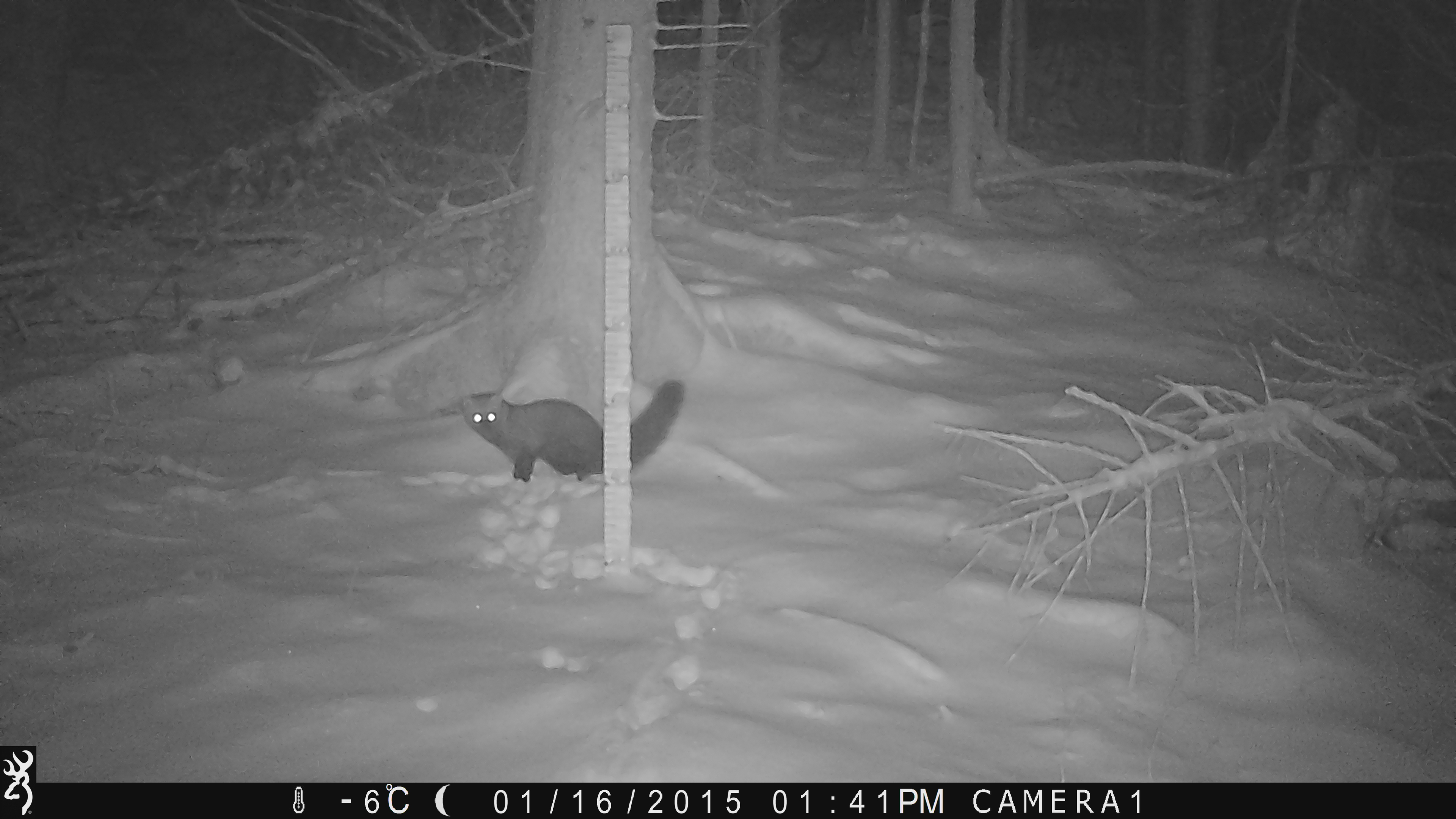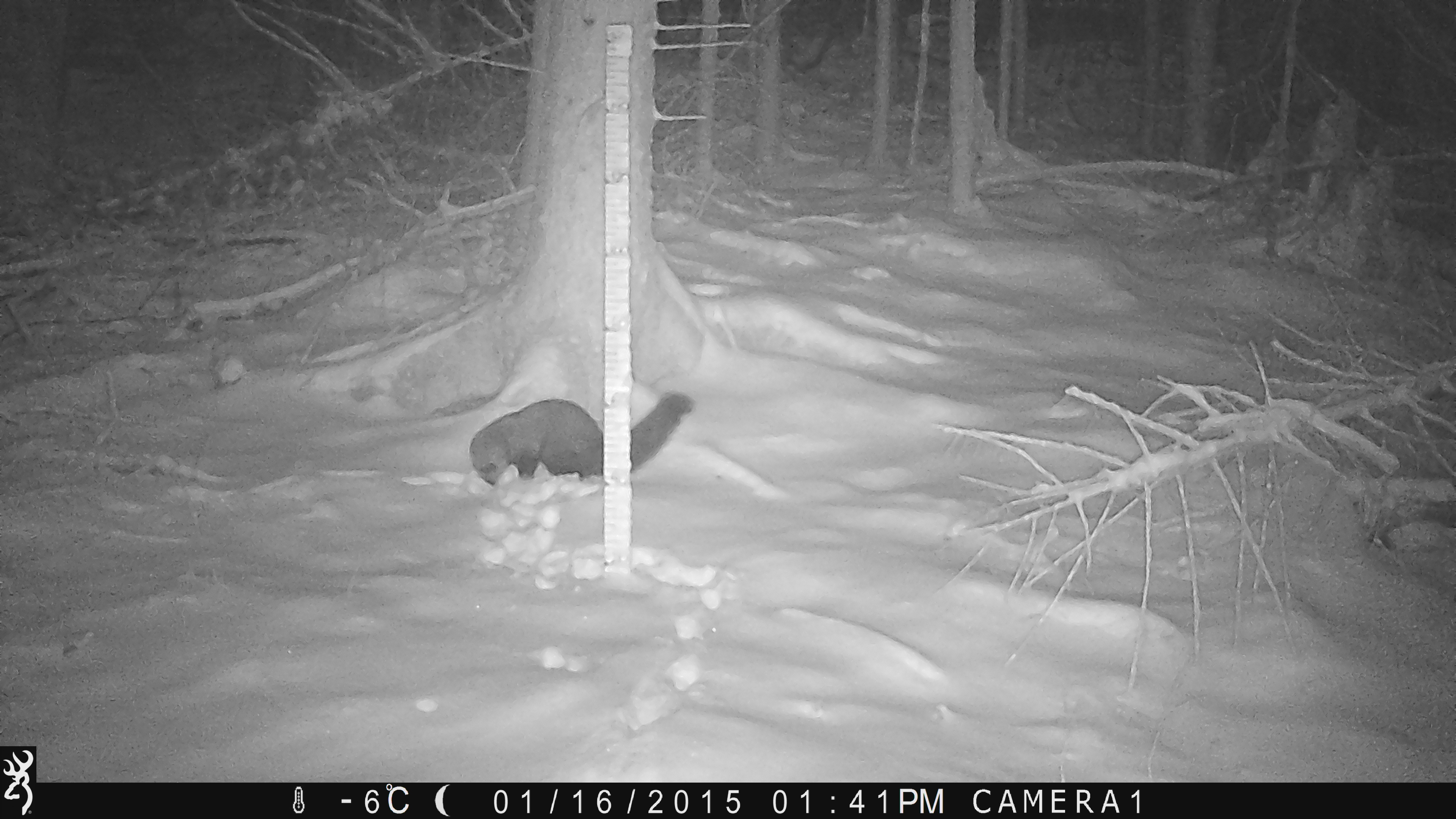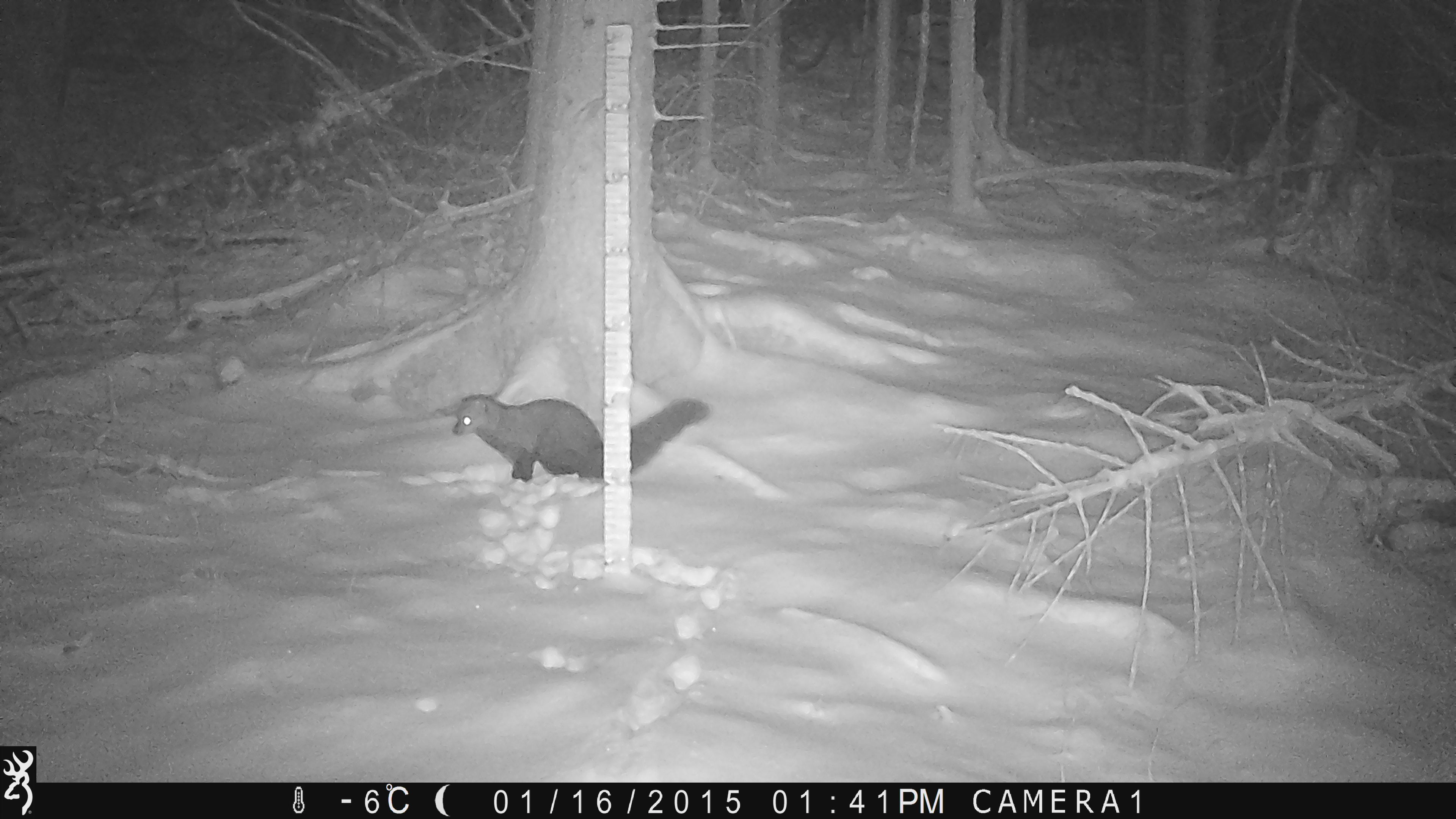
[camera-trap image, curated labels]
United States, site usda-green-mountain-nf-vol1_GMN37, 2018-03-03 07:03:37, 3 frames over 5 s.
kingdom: Animalia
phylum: Chordata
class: Mammalia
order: Carnivora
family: Mustelidae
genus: Pekania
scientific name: Pekania pennanti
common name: fisher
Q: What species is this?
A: Fisher (Pekania pennanti).